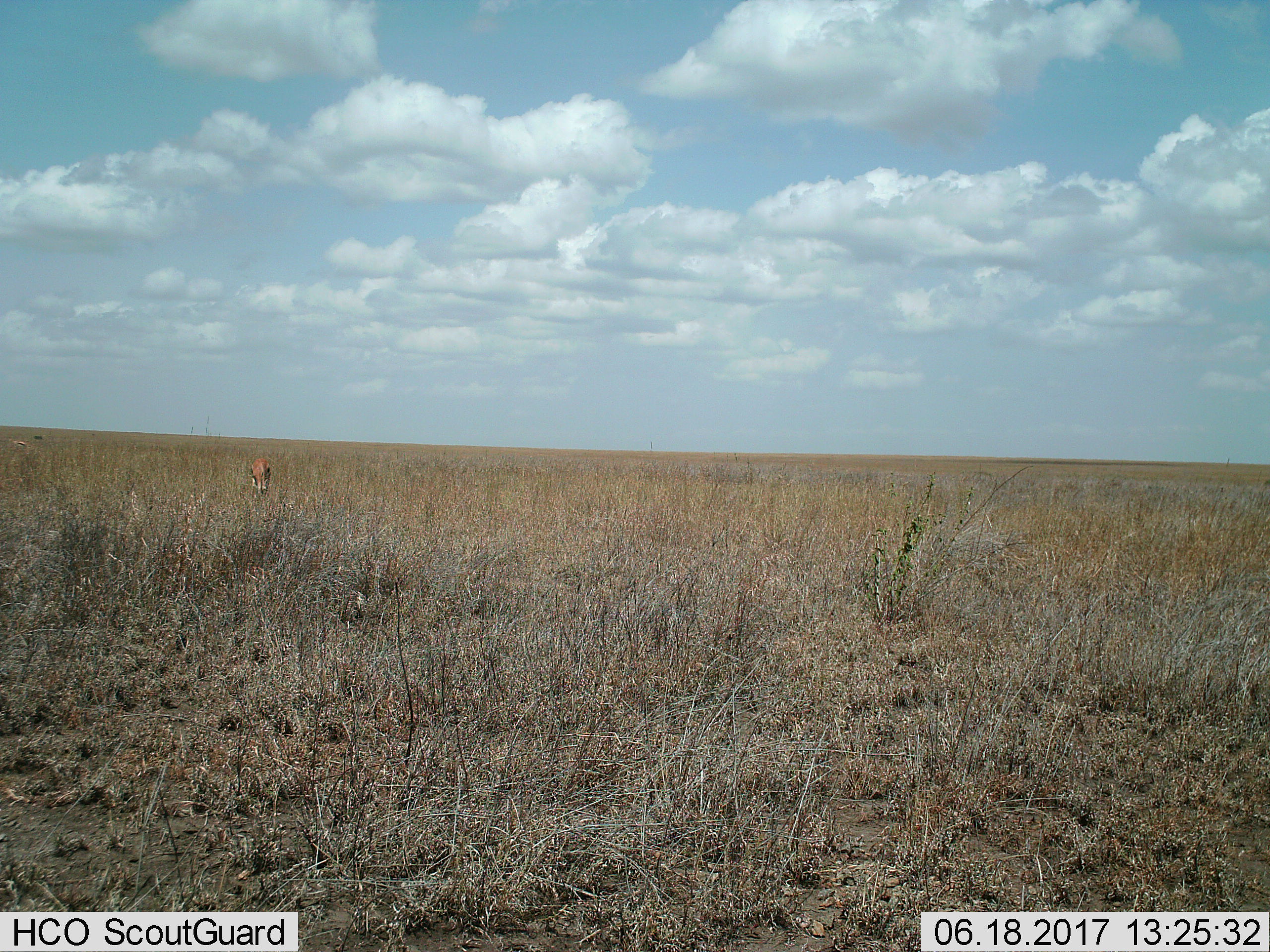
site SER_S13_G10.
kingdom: Animalia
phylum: Chordata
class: Mammalia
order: Artiodactyla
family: Bovidae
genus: Eudorcas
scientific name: Eudorcas thomsonii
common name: thomson's gazelle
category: gazellethomsons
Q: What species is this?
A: Gazellethomsons (thomson's gazelle) (Eudorcas thomsonii).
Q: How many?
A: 2.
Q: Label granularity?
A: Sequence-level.